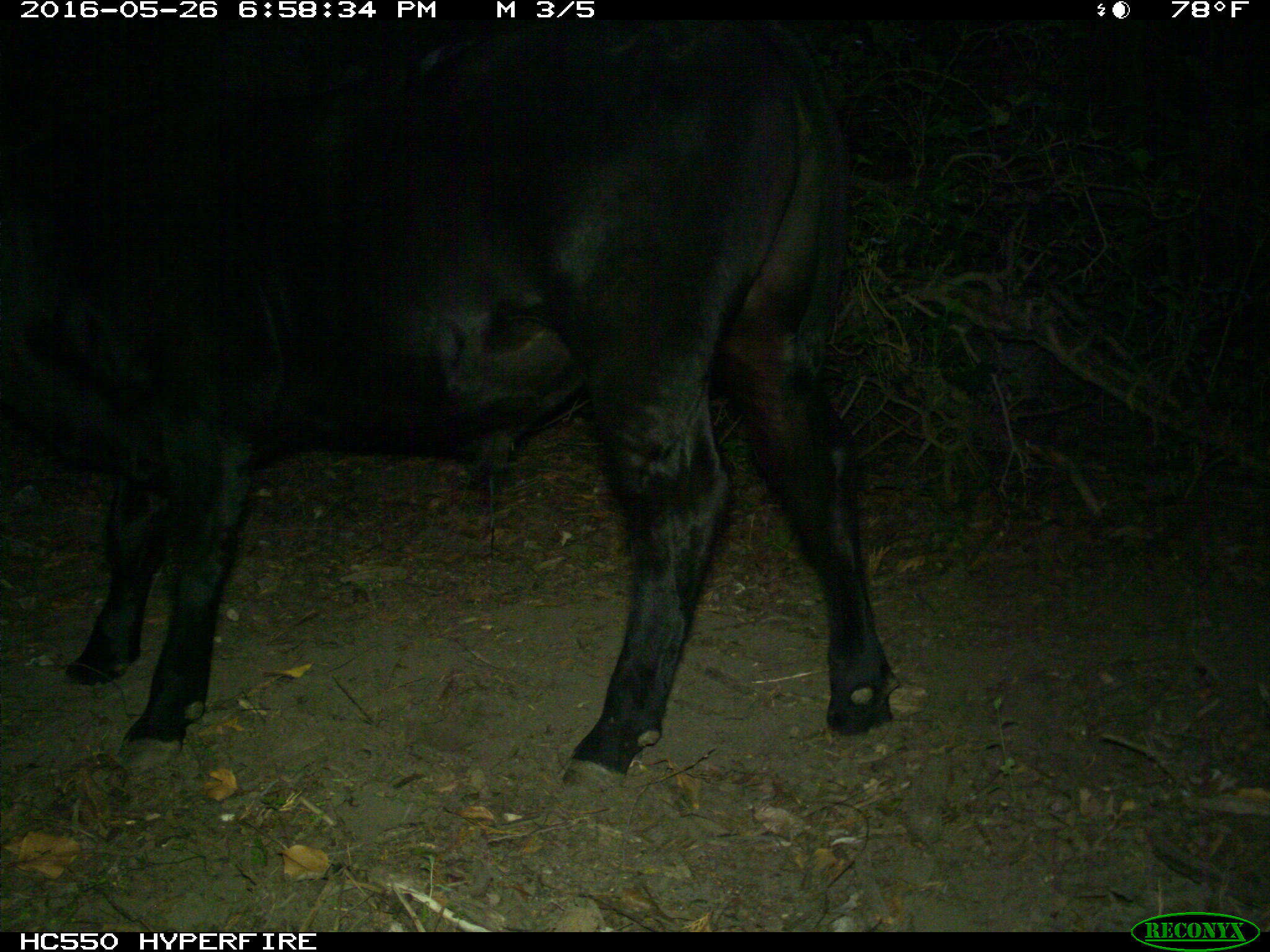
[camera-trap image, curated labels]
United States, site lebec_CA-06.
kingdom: Animalia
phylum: Chordata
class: Mammalia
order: Artiodactyla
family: Bovidae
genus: Bos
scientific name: Bos taurus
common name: domestic cow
Bos taurus (domestic cow).